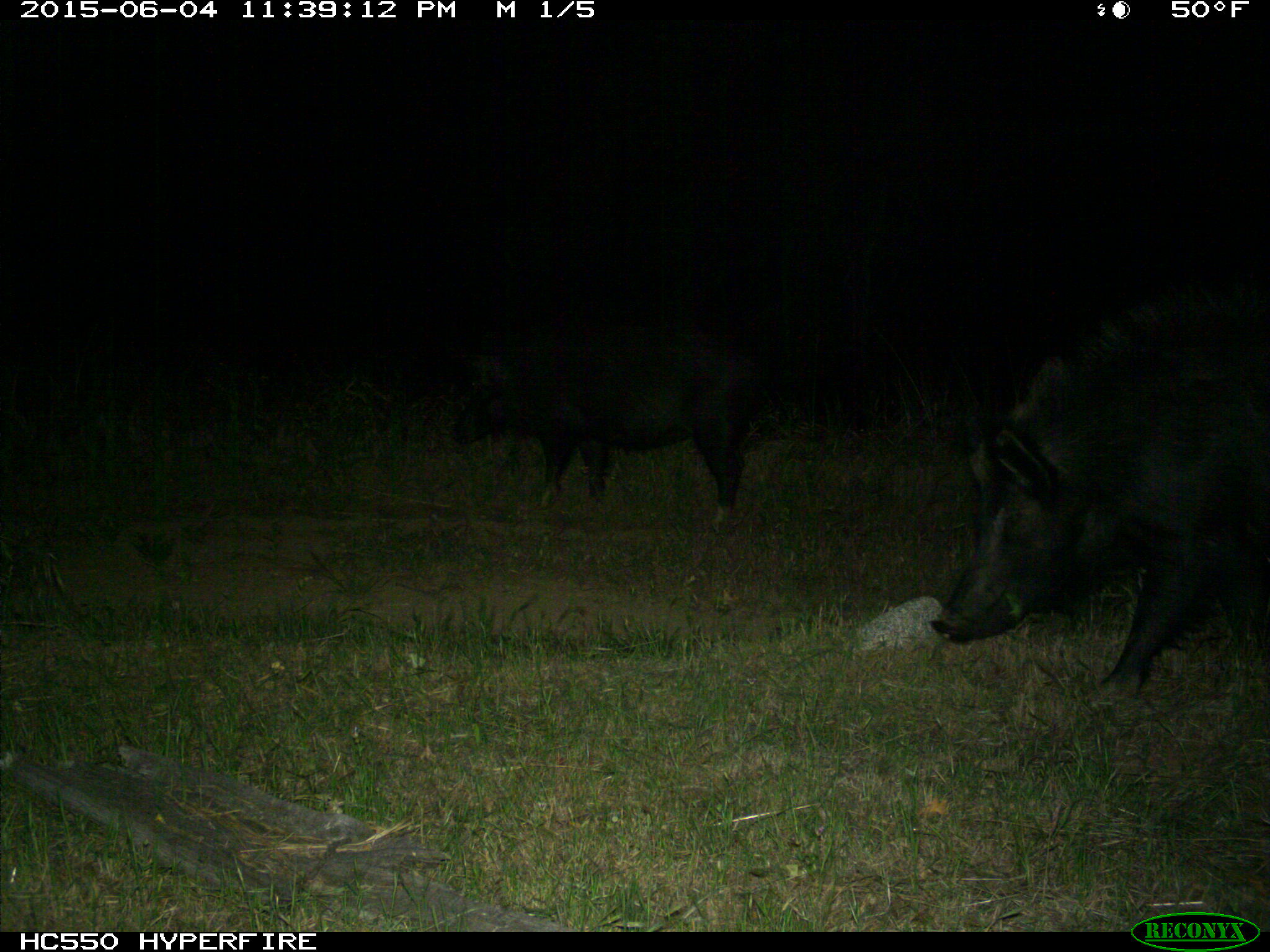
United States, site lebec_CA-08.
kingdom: Animalia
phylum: Chordata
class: Mammalia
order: Artiodactyla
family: Suidae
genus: Sus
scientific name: Sus scrofa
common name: wild boar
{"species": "Sus scrofa (wild boar)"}